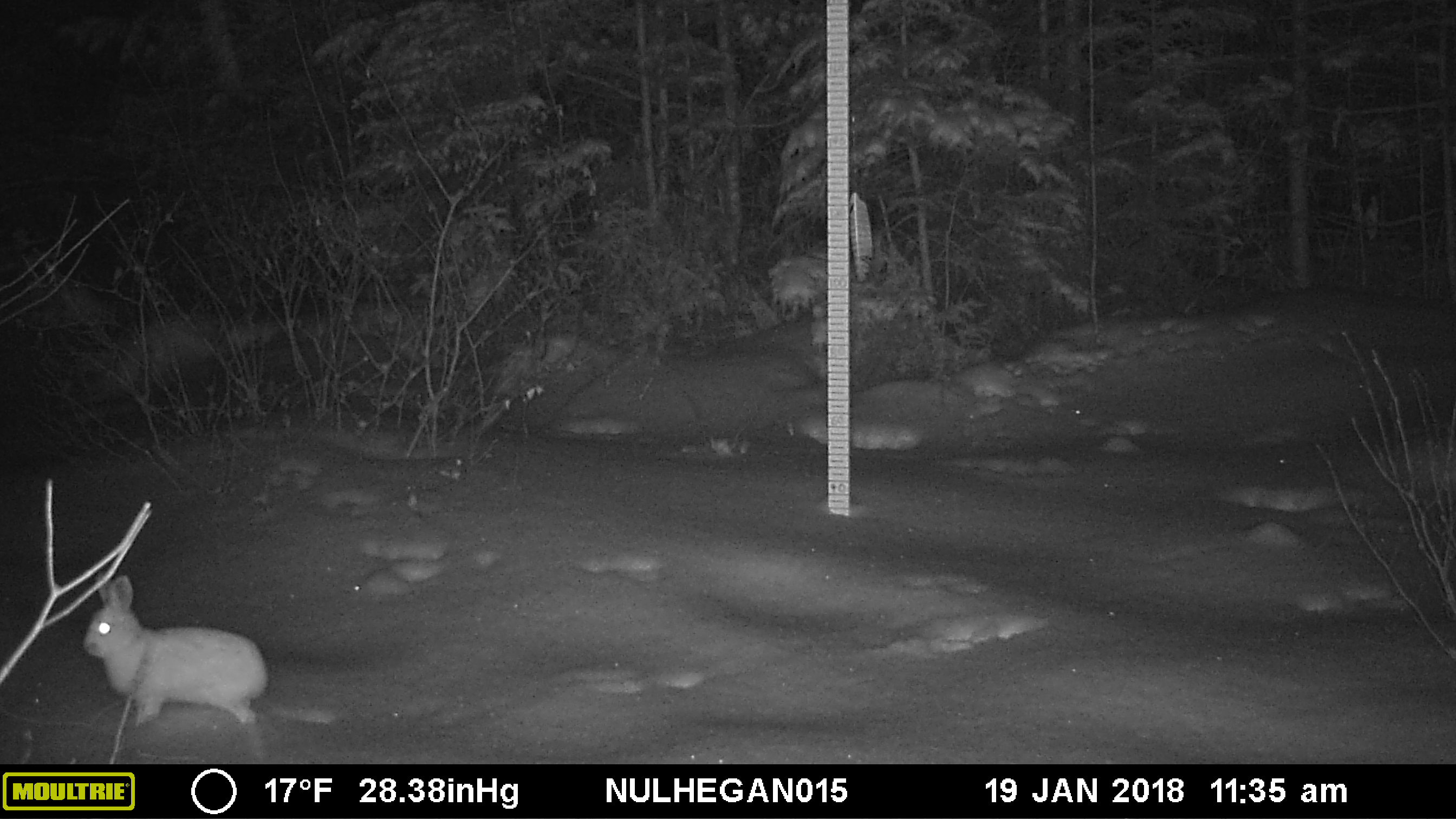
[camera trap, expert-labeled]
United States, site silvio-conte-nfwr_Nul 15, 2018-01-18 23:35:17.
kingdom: Animalia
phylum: Chordata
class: Mammalia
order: Lagomorpha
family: Leporidae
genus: Lepus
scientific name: Lepus americanus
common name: snowshoe hare